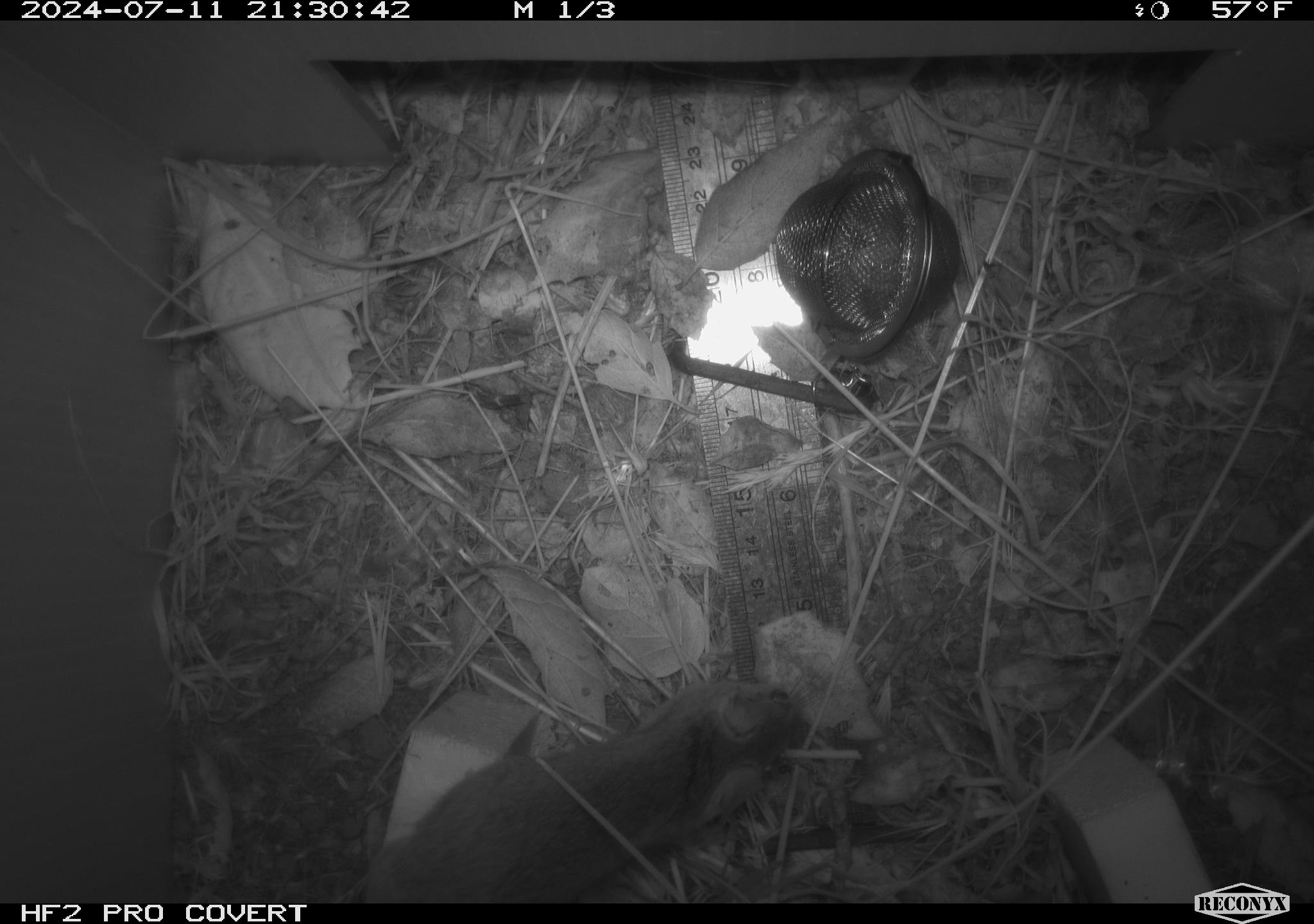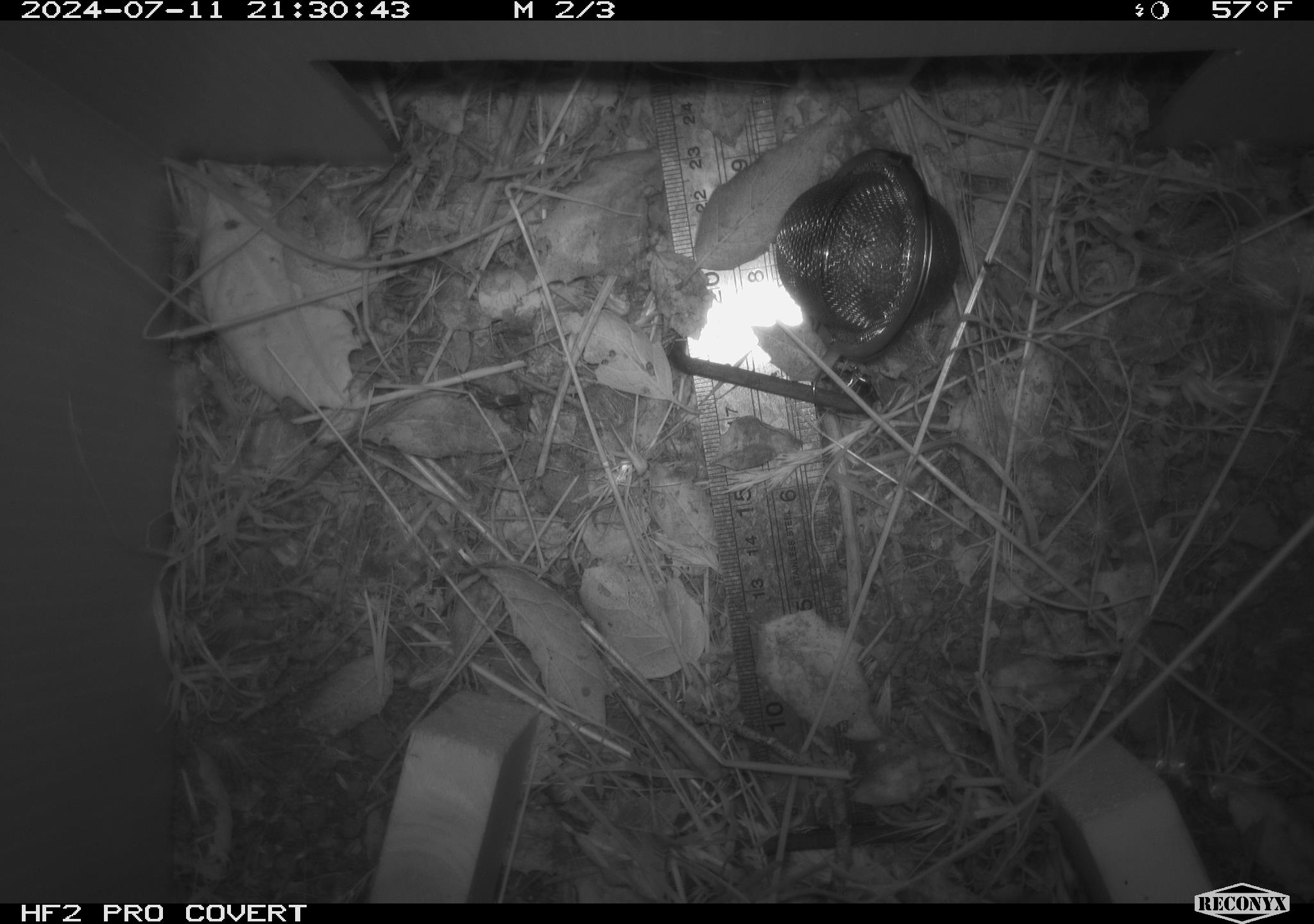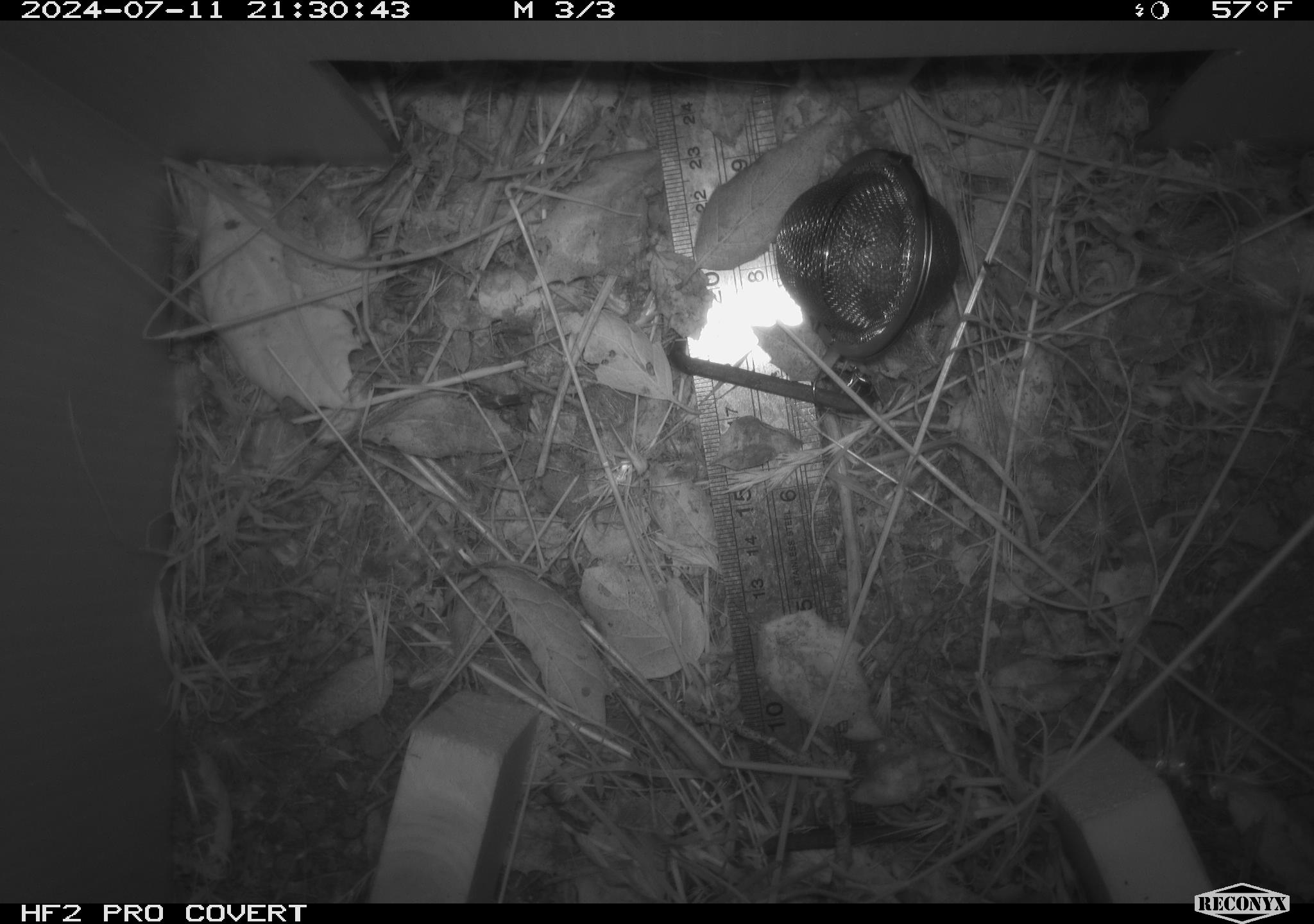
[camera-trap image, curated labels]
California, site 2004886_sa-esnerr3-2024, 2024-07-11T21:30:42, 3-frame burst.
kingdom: Animalia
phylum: Chordata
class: Mammalia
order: Rodentia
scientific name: Rodentia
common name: rodent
Rodent (Rodentia).